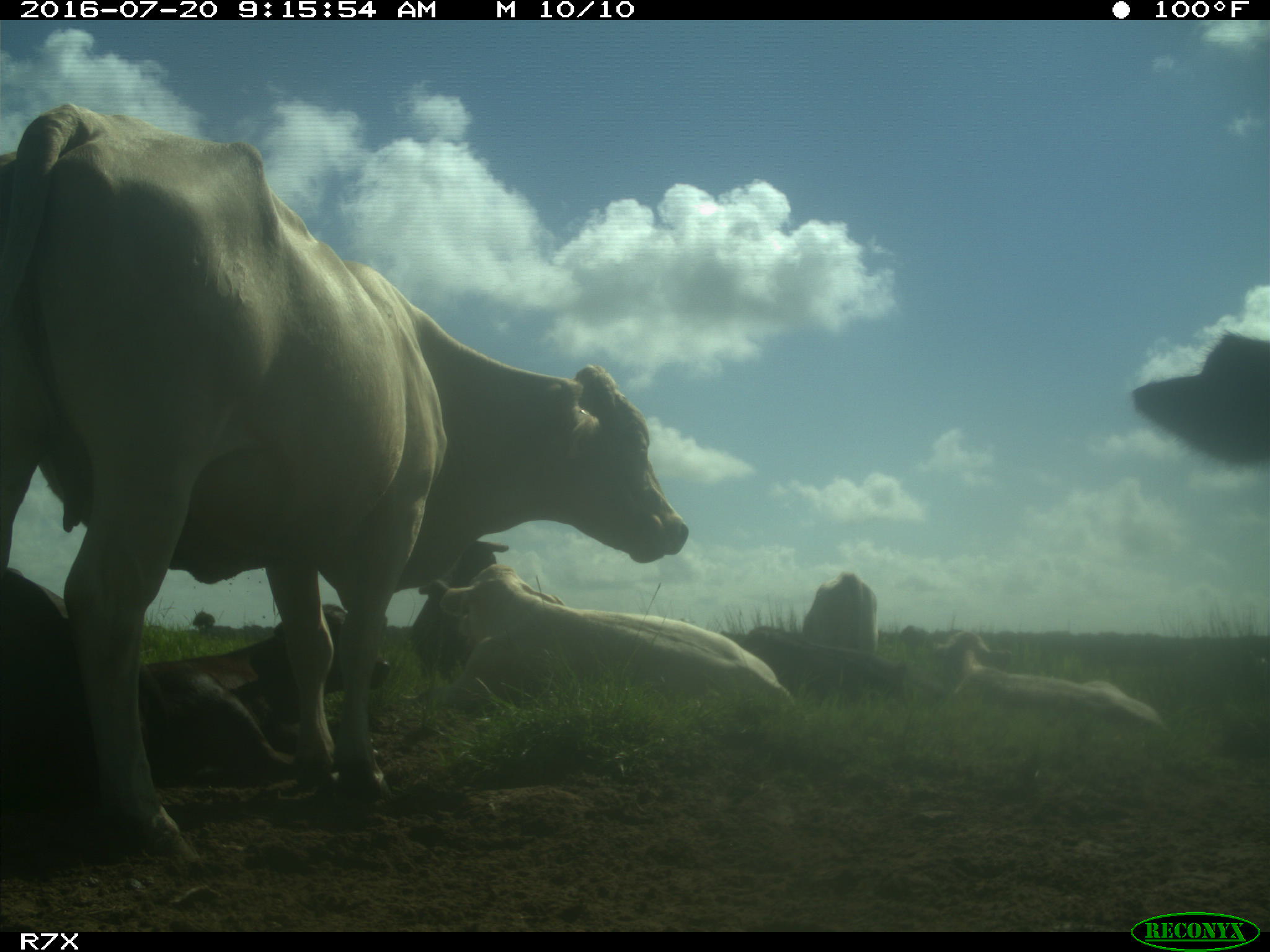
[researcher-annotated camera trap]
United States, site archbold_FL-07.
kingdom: Animalia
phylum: Chordata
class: Mammalia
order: Artiodactyla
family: Bovidae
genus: Bos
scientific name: Bos taurus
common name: domestic cow